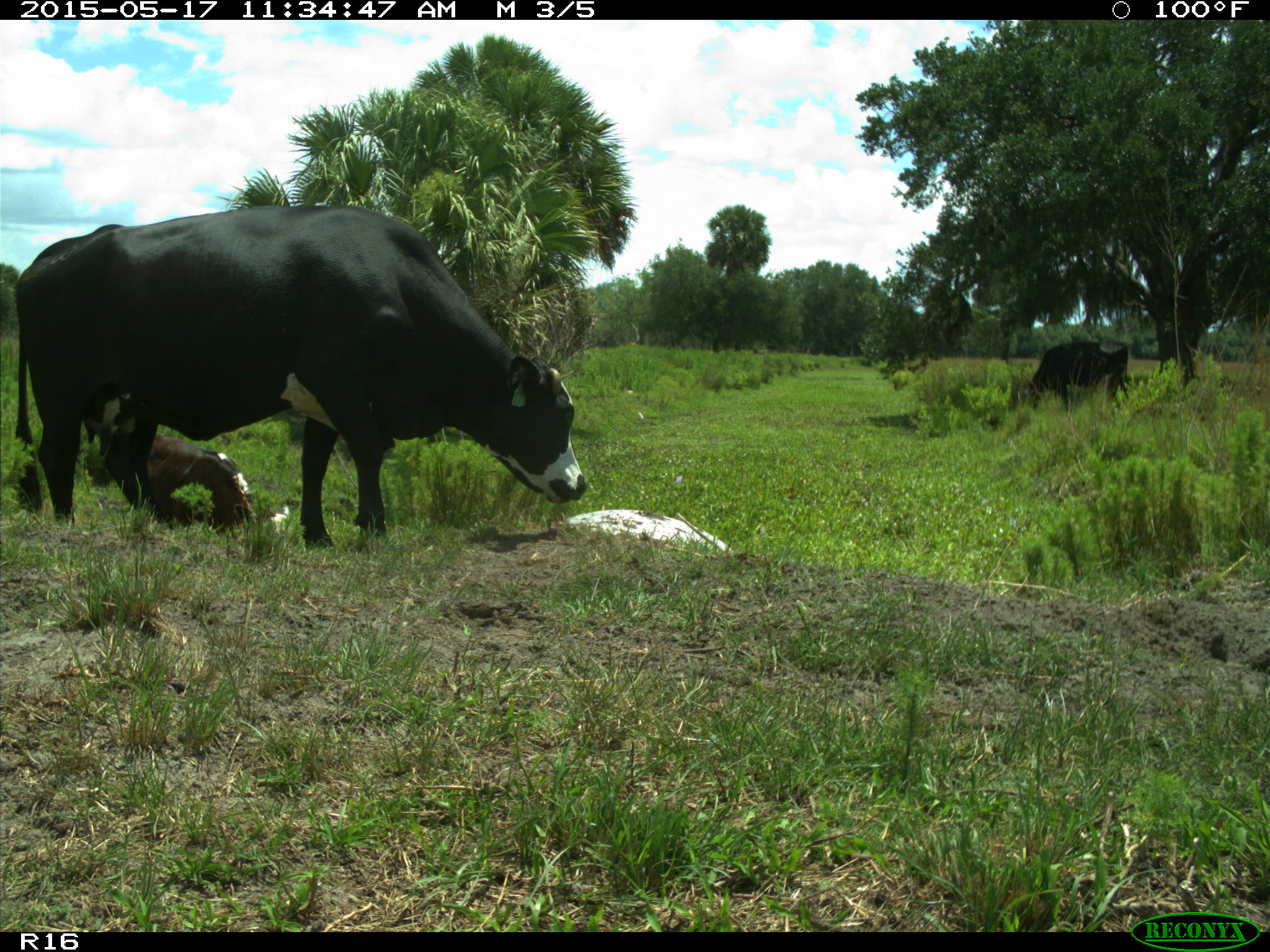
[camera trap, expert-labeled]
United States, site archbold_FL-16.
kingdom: Animalia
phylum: Chordata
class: Mammalia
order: Artiodactyla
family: Bovidae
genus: Bos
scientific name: Bos taurus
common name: domestic cow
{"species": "Bos taurus (domestic cow)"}